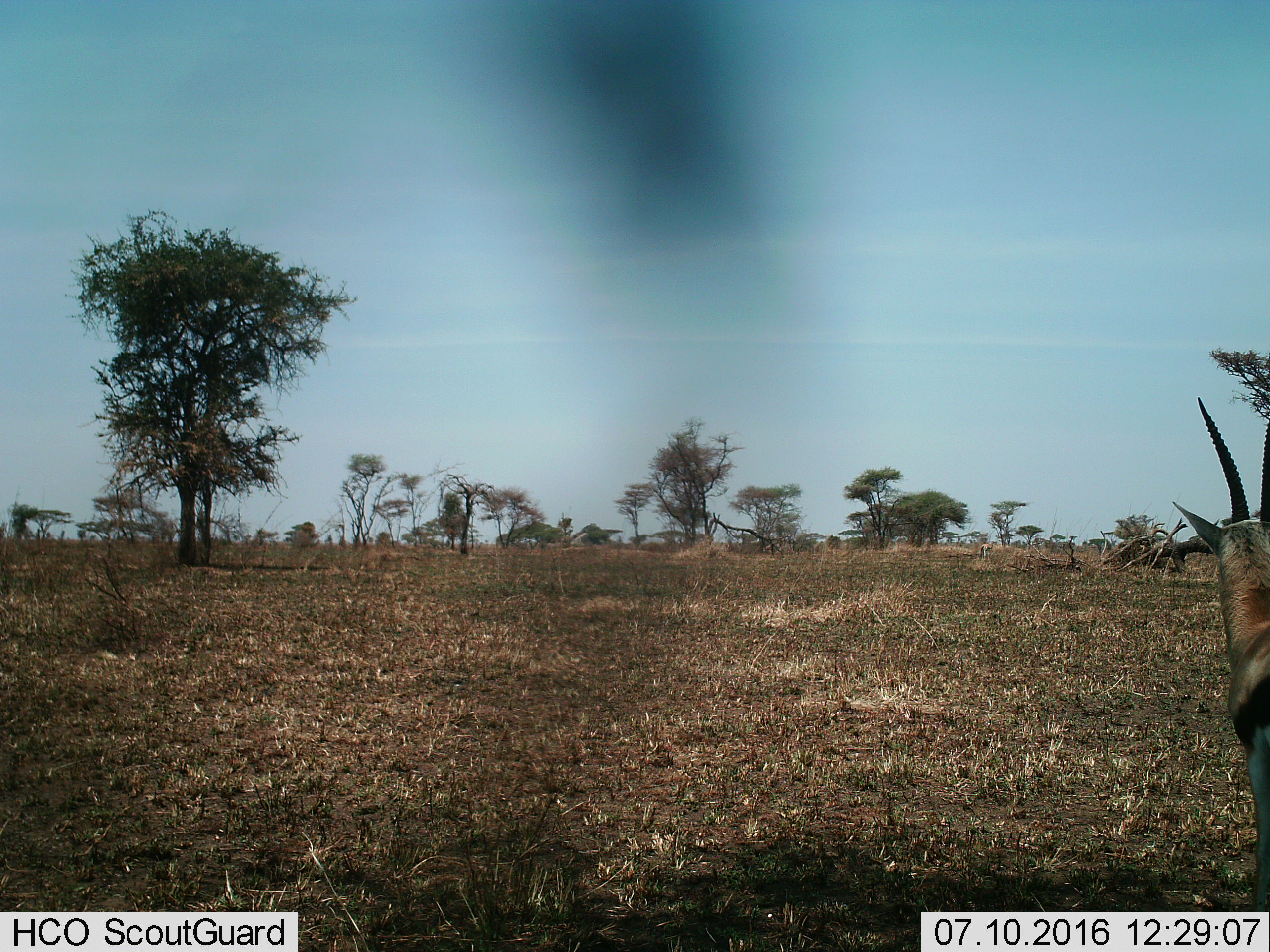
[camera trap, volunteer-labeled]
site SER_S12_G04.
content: unidentified animal